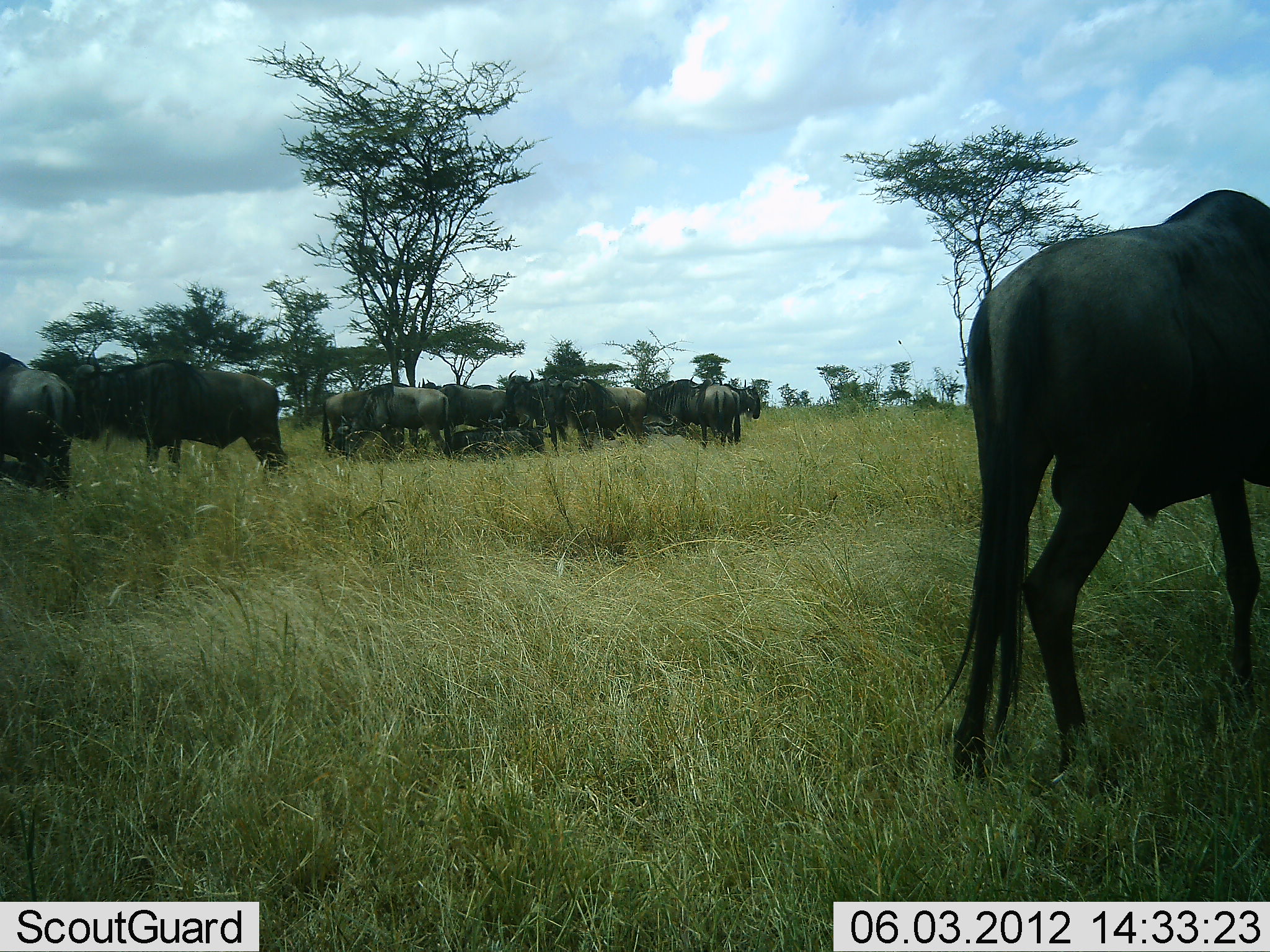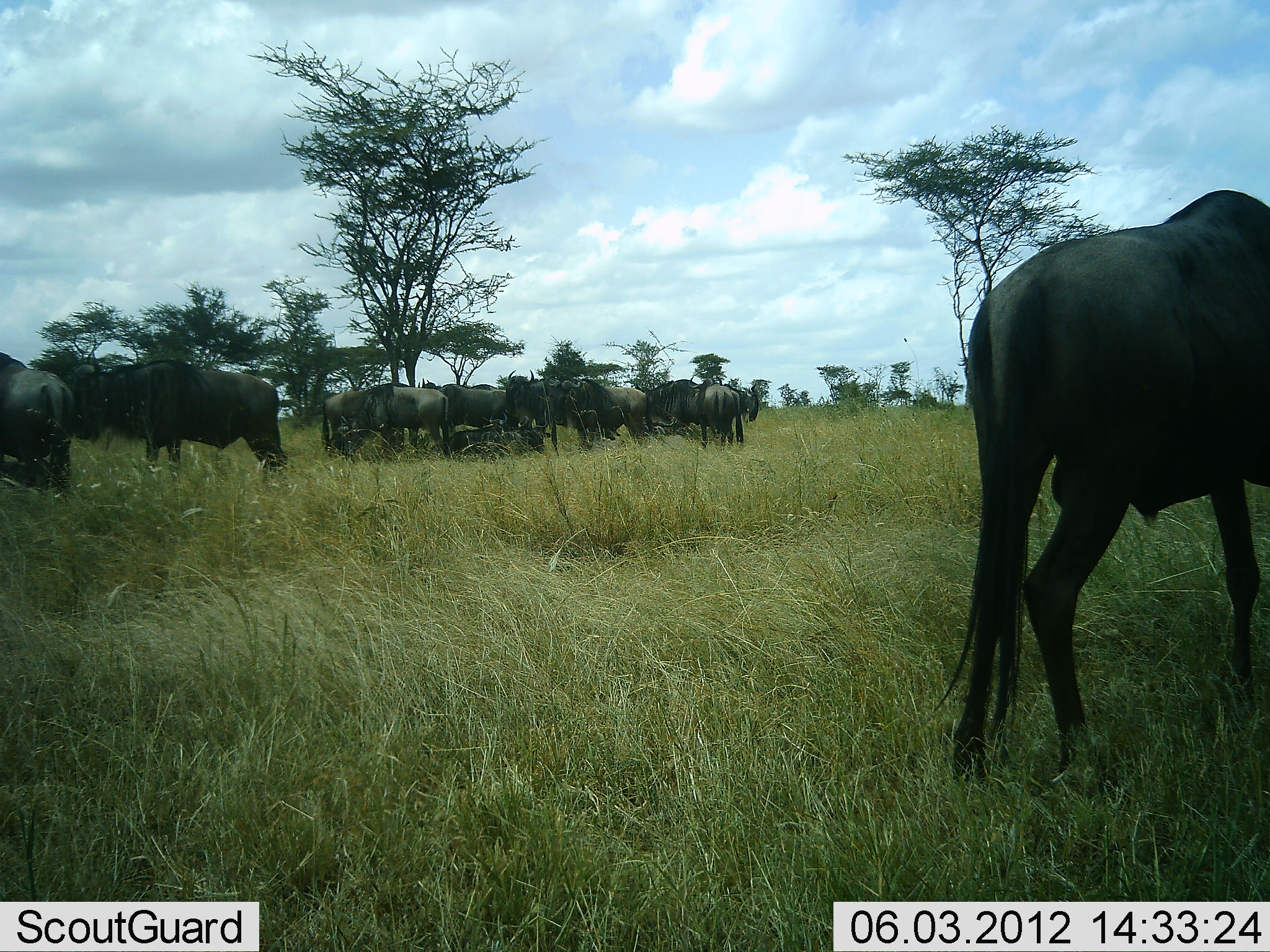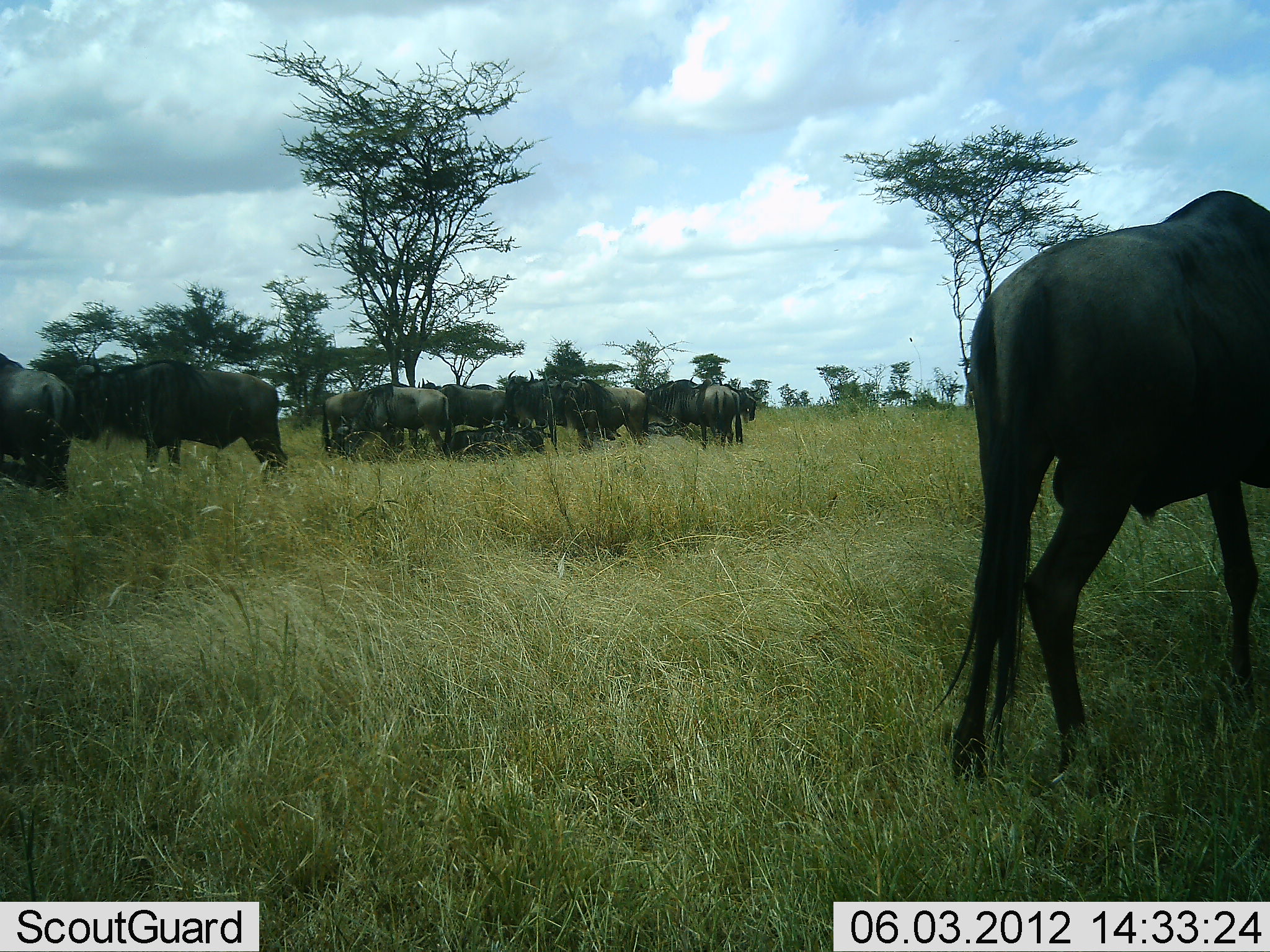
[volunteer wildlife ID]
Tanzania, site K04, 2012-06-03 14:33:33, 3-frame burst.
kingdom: Animalia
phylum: Chordata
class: Mammalia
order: Artiodactyla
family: Bovidae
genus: Connochaetes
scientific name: Connochaetes taurinus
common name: blue wildebeest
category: wildebeest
Wildebeest (blue wildebeest) (Connochaetes taurinus), count 11-50. Behavior (volunteer vote fractions): standing 90%, resting 30%, moving 10%, interacting 0%. Young present (vote fraction): 10%. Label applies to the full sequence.